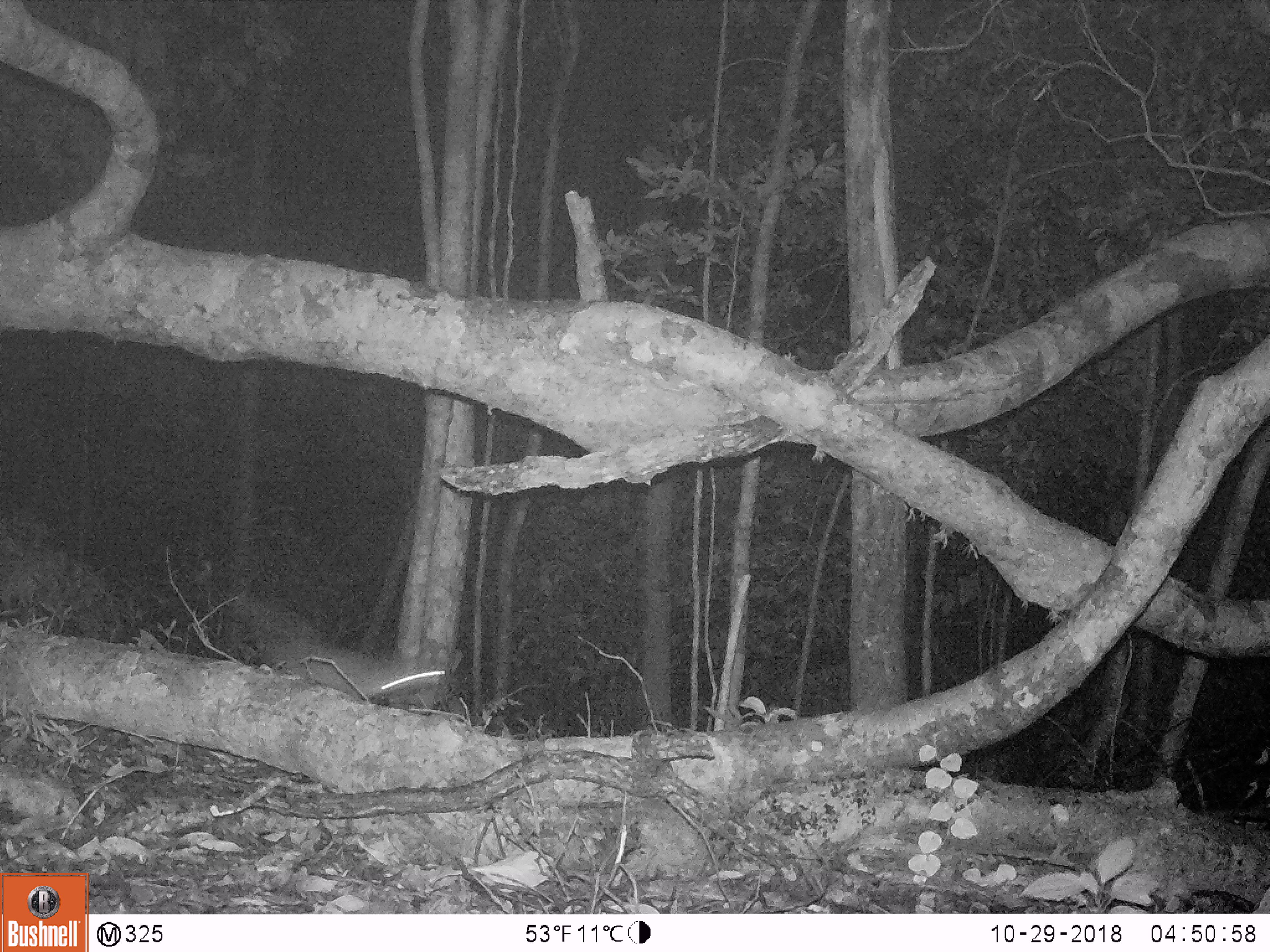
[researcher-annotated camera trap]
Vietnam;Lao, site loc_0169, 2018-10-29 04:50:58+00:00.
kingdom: Animalia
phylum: Chordata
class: Mammalia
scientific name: Mammalia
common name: mammal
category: unidentified small mammal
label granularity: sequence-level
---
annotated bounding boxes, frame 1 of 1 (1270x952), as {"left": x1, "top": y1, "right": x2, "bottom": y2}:
unidentified small mammal: {"left": 257, "top": 635, "right": 450, "bottom": 704}